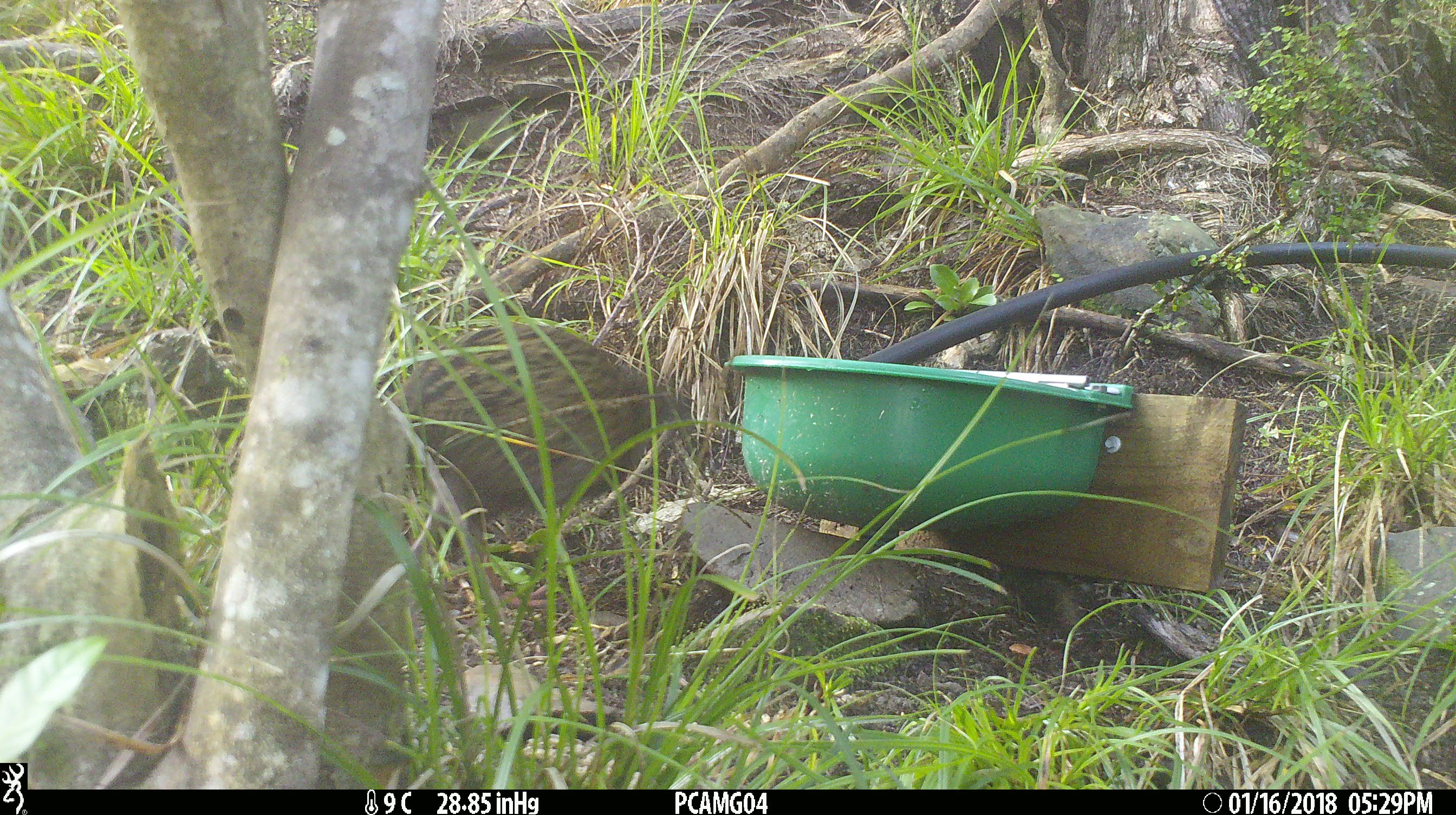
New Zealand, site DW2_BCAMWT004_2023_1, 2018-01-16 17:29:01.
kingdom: Animalia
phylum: Chordata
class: Aves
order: Gruiformes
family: Rallidae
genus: Gallirallus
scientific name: Gallirallus australis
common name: weka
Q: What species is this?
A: Weka (Gallirallus australis).